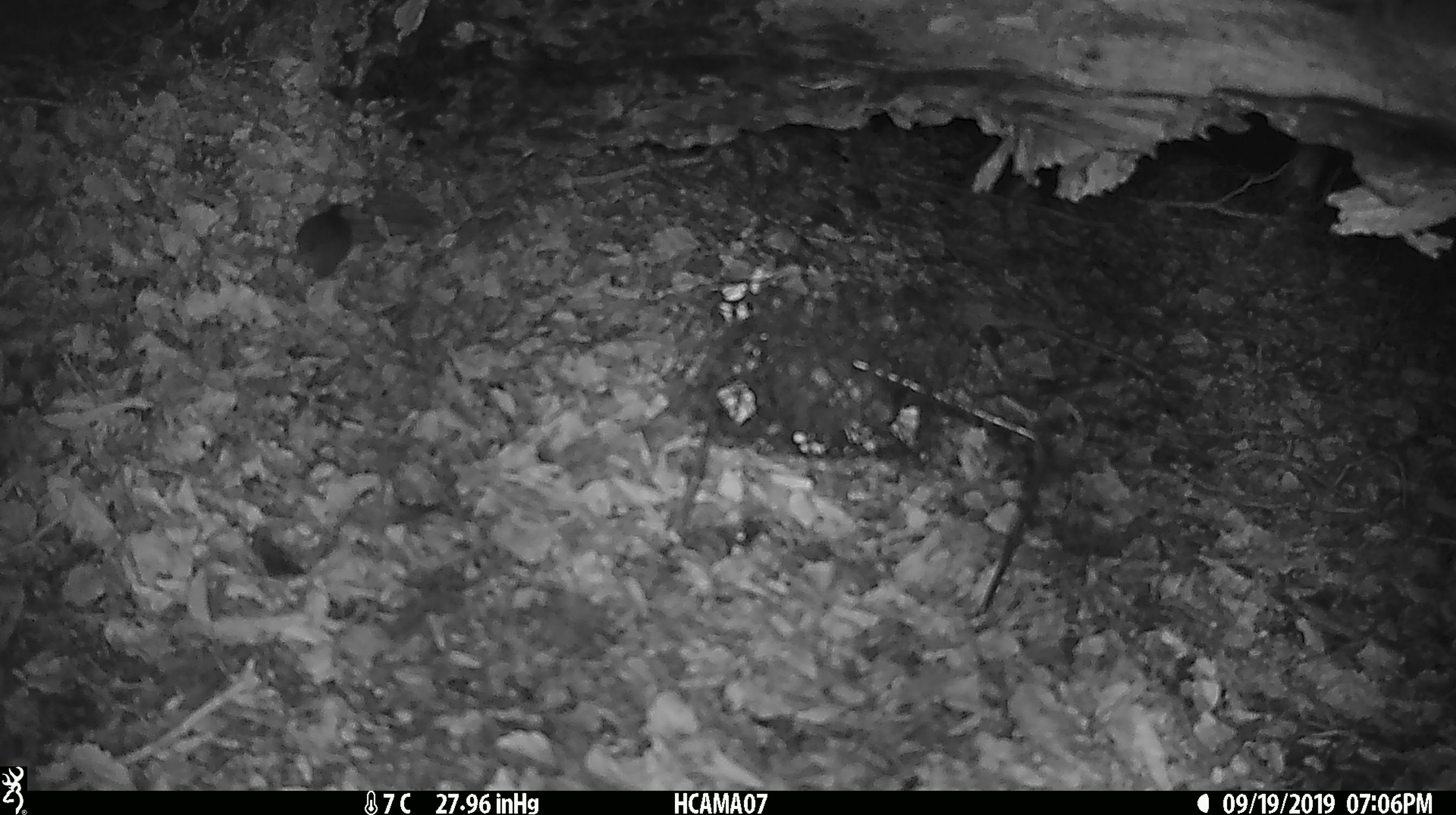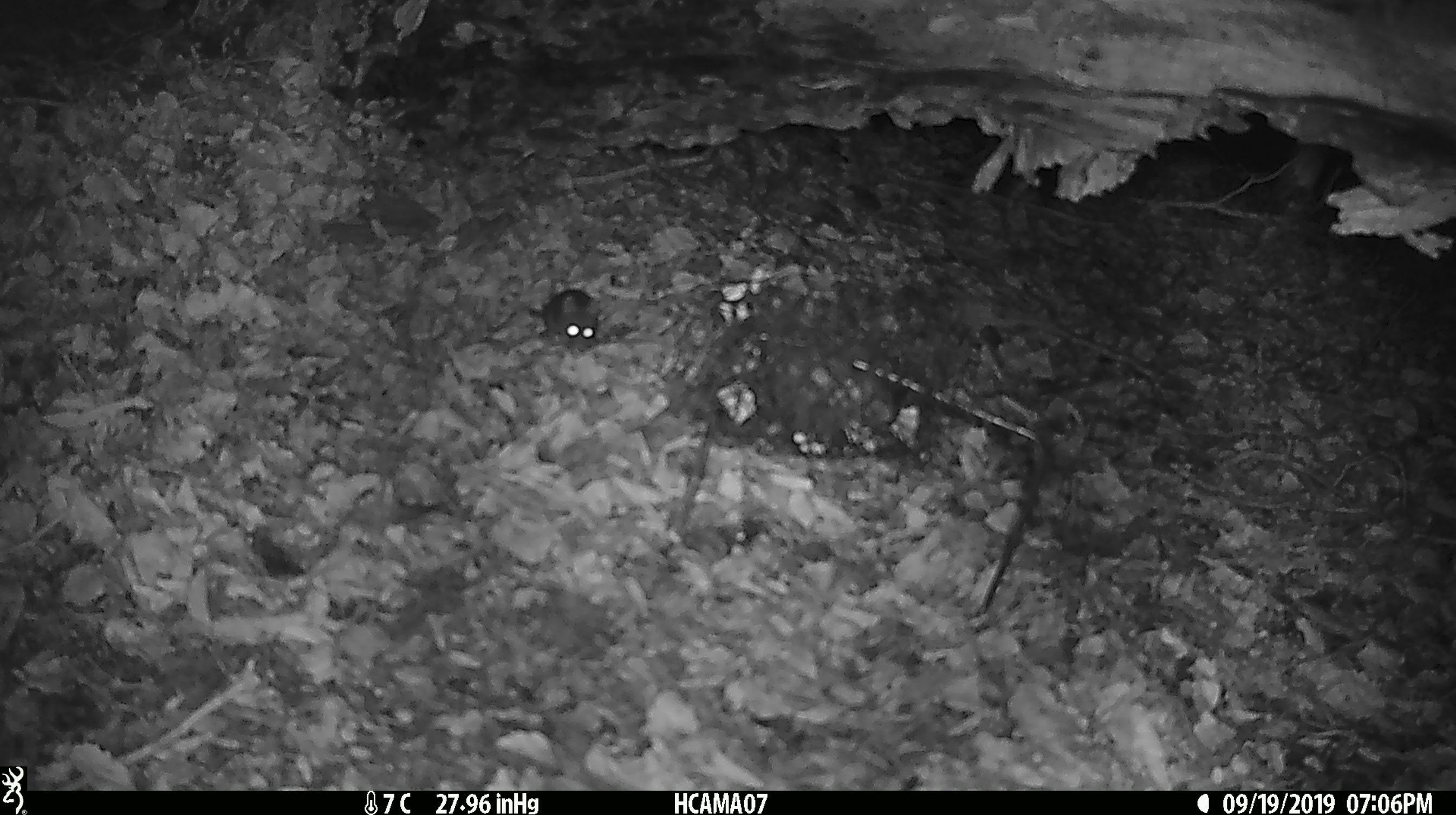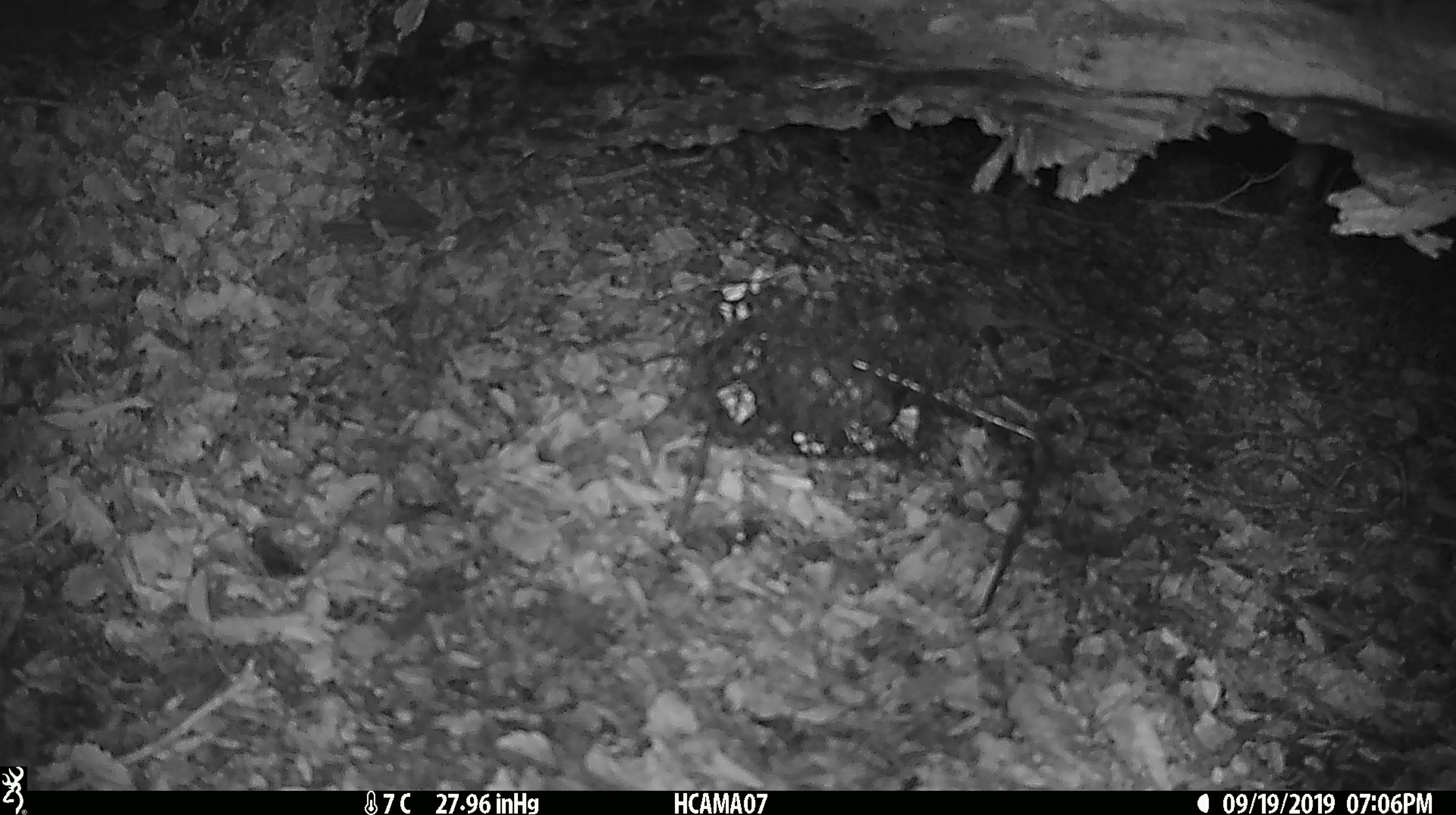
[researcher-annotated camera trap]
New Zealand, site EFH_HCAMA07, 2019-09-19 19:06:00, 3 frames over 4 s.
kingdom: Animalia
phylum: Chordata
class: Mammalia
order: Rodentia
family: Muridae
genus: Mus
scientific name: Mus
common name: mouse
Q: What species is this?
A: Mouse (Mus).